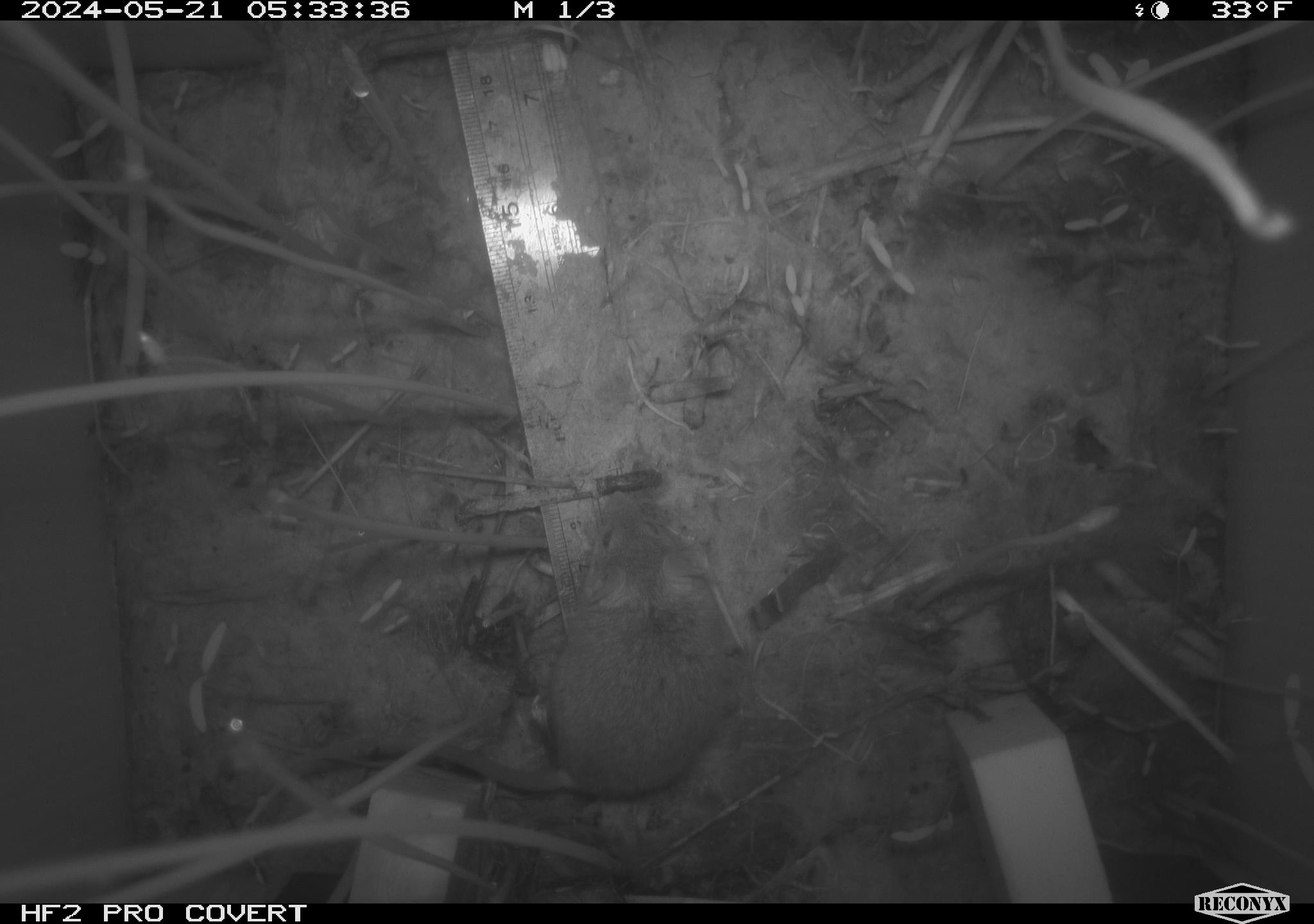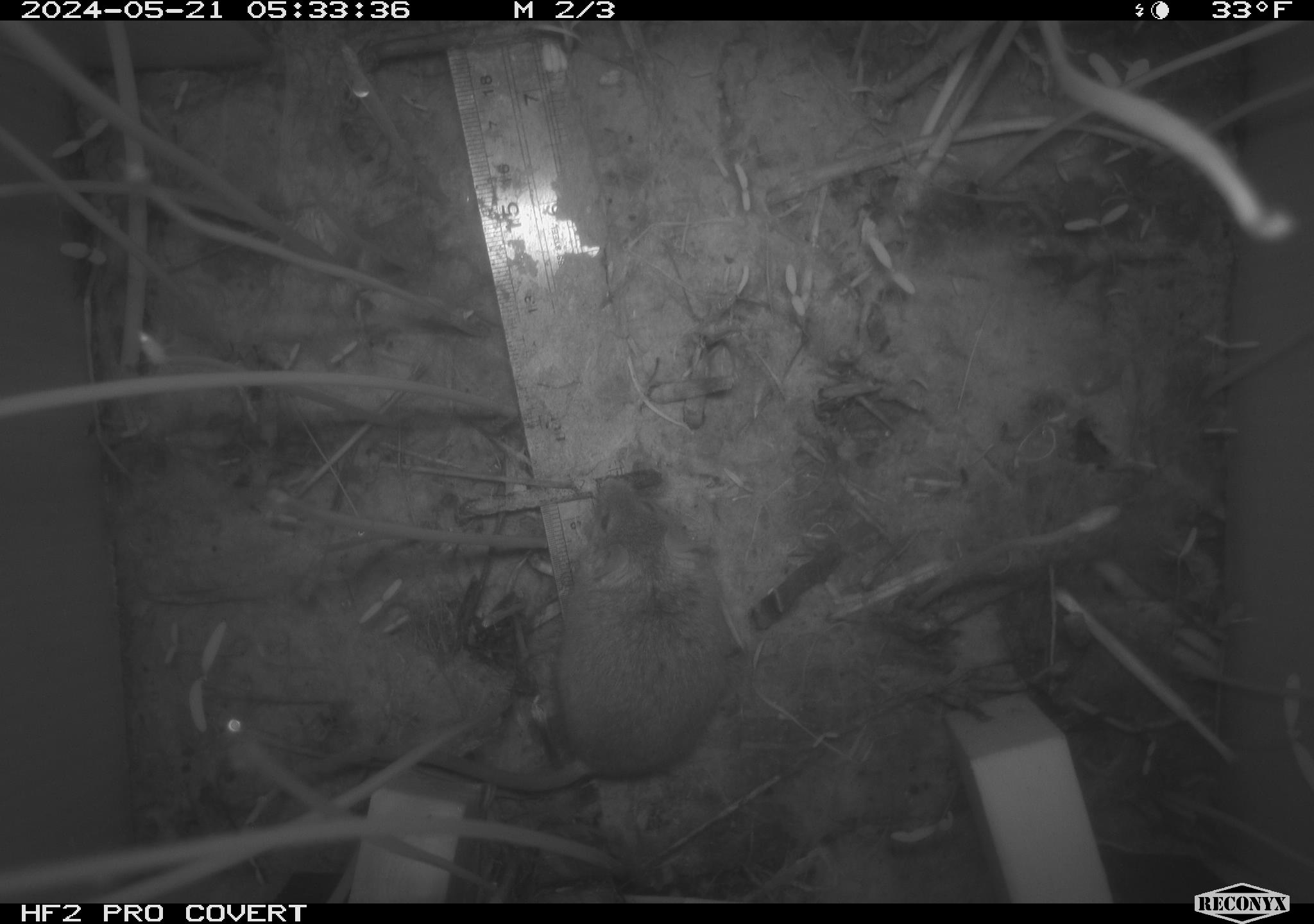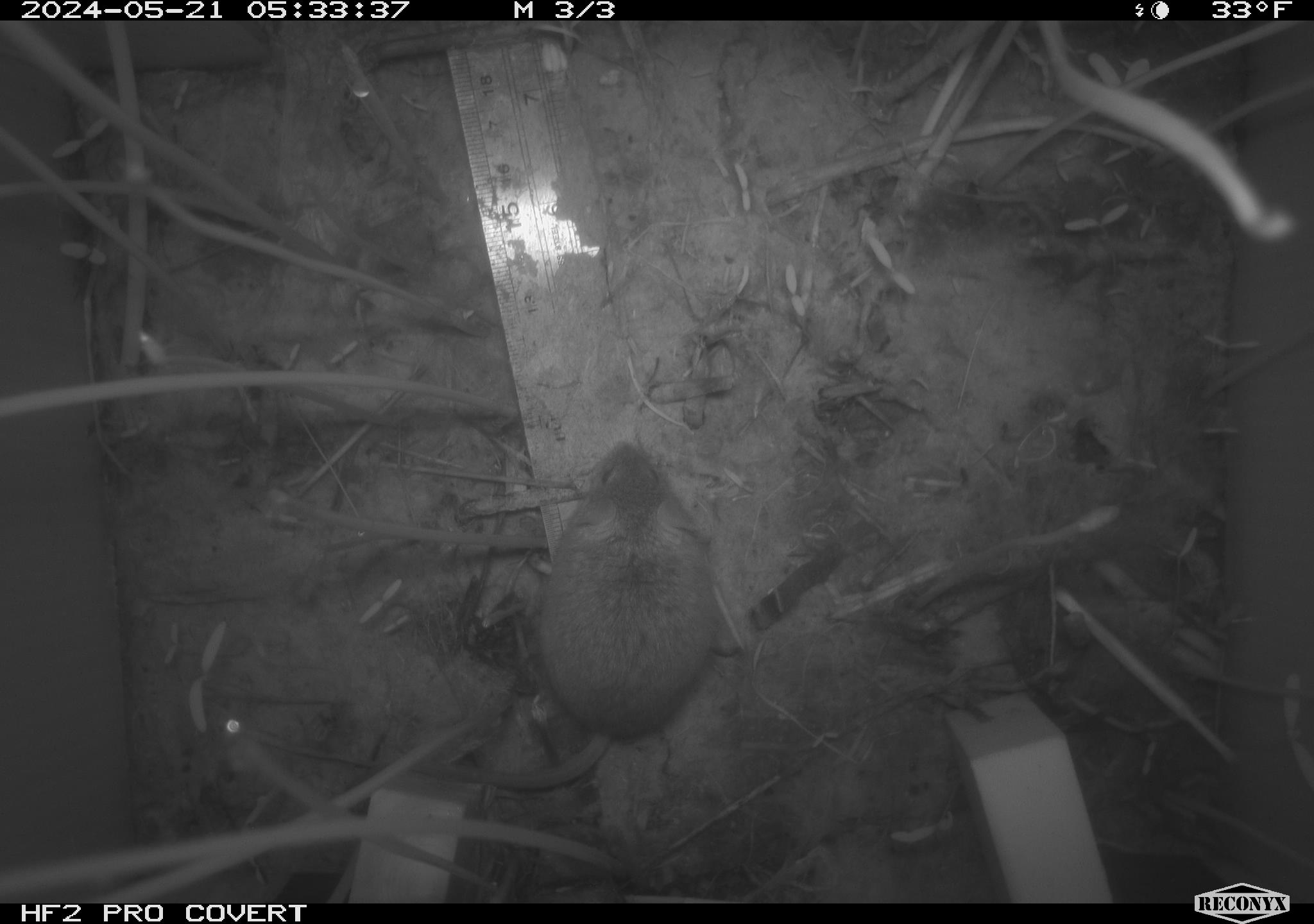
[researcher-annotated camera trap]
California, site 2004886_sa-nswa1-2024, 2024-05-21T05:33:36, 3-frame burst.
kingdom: Animalia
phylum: Chordata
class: Mammalia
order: Rodentia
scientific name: Rodentia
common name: mouse species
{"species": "mouse species (Rodentia)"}